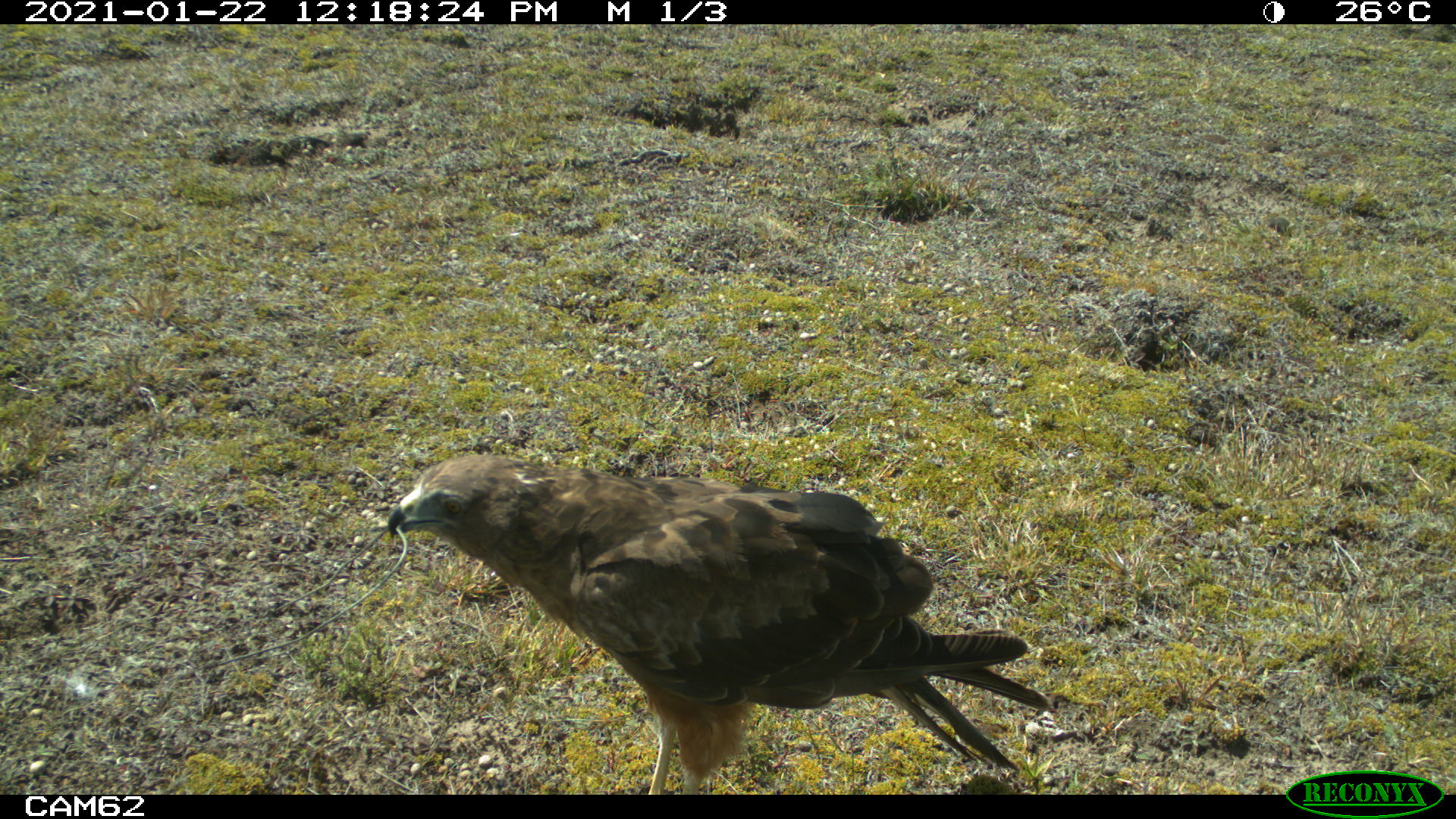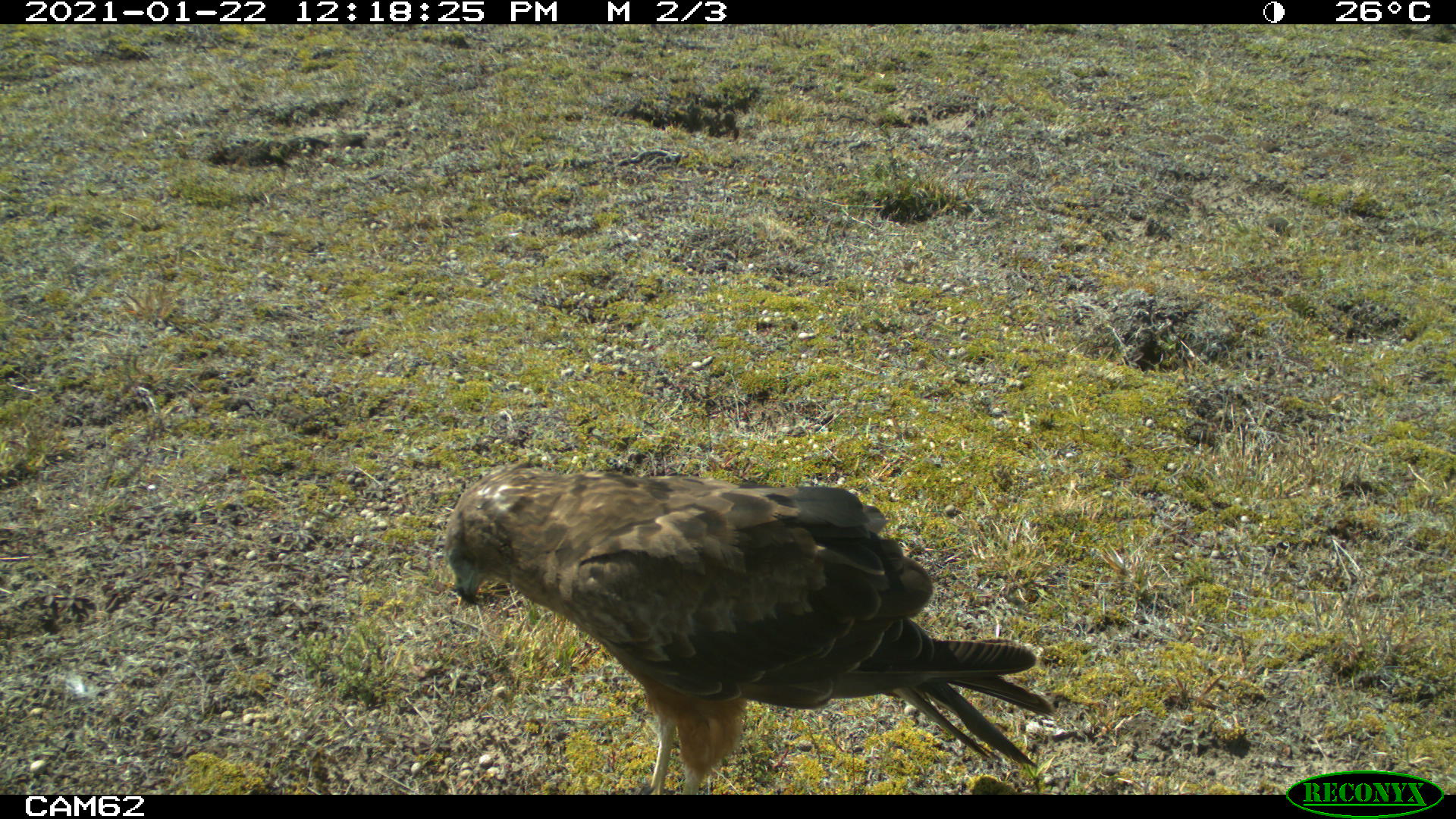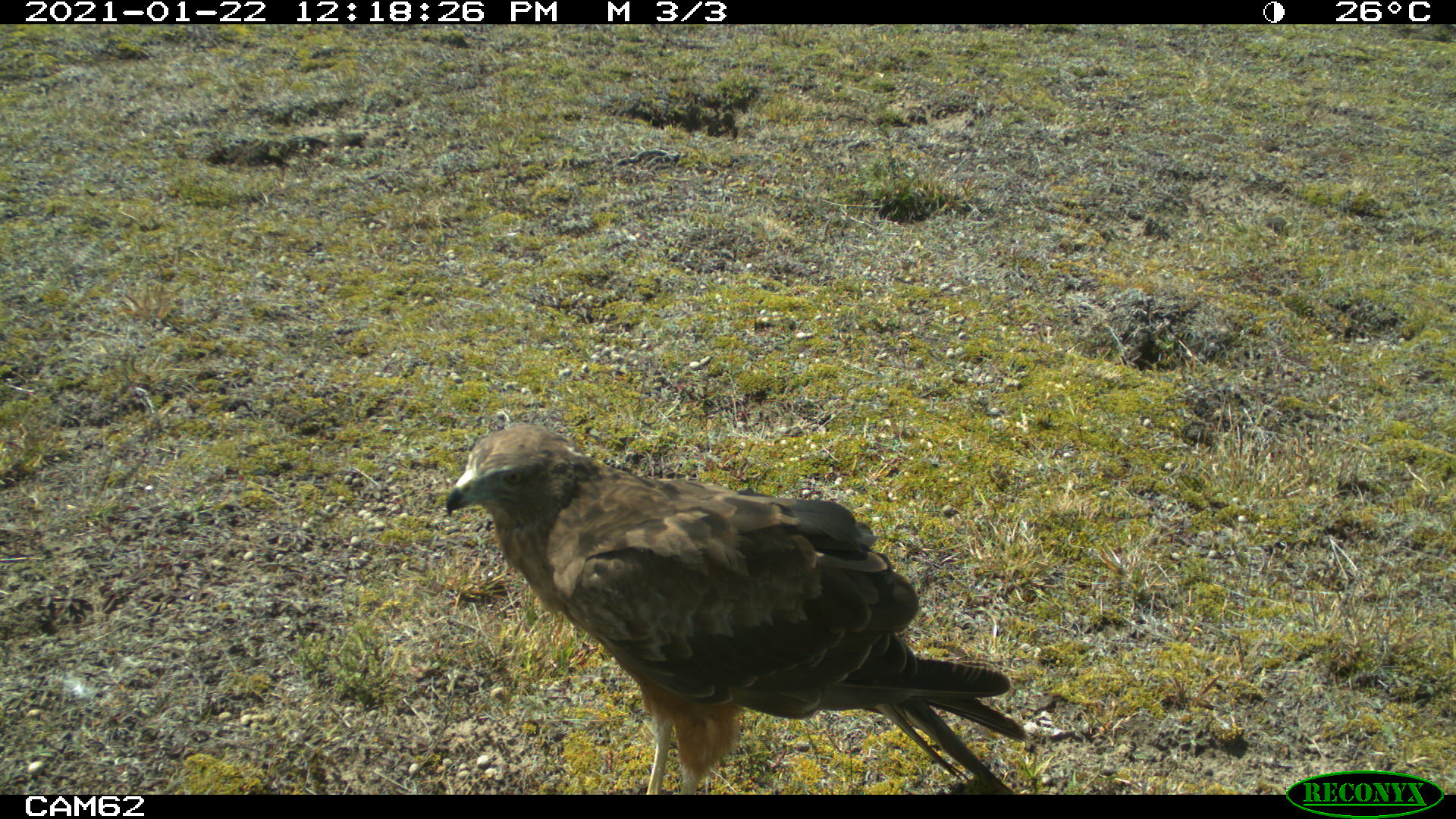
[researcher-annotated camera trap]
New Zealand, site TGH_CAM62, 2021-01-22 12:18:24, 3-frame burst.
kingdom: Animalia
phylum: Chordata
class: Aves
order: Accipitriformes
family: Accipitridae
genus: Circus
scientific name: Circus approximans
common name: swamp harrier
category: harrier